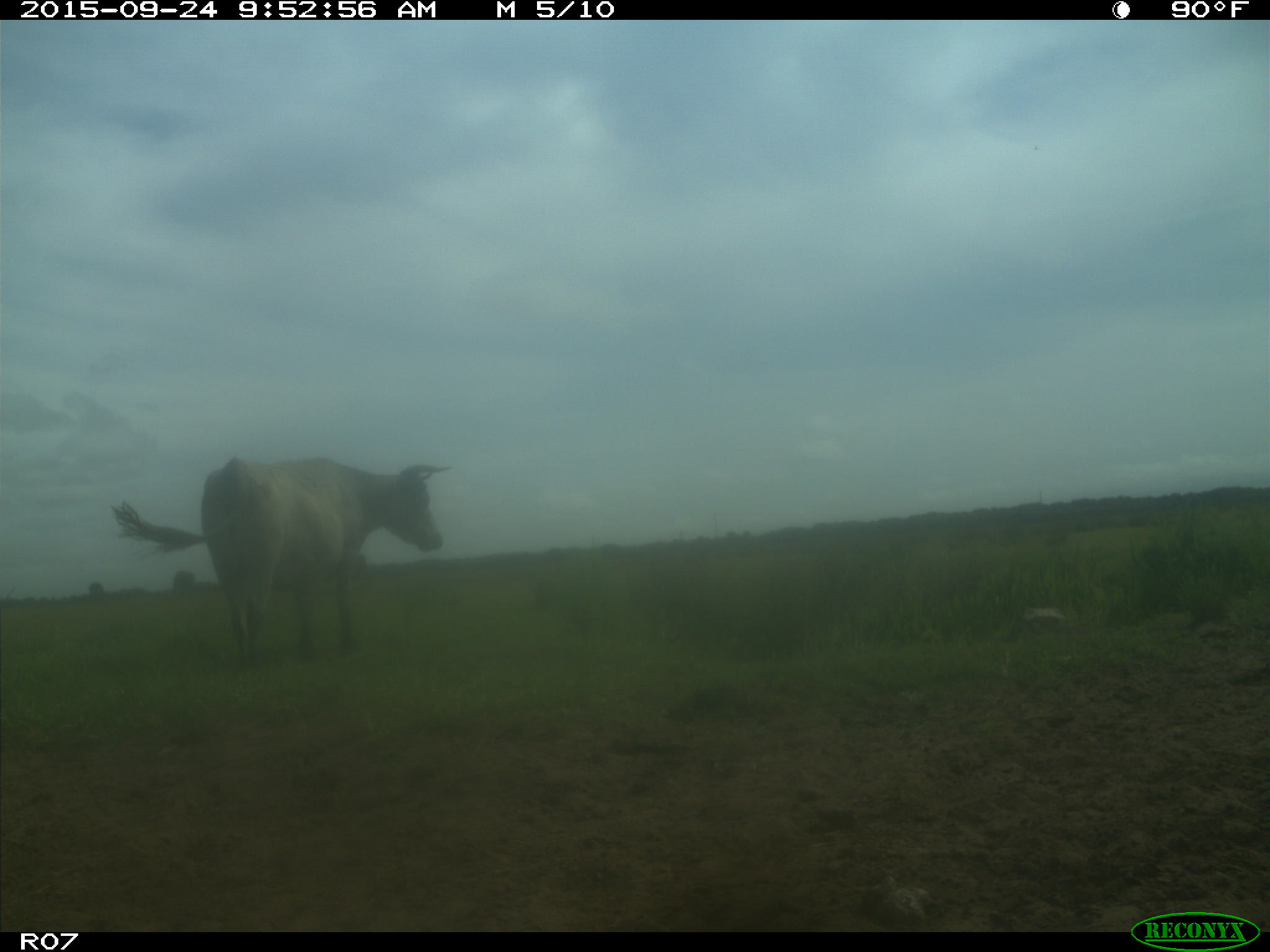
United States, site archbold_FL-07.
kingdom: Animalia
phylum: Chordata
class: Mammalia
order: Artiodactyla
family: Bovidae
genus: Bos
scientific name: Bos taurus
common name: domestic cow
Bos taurus (domestic cow).